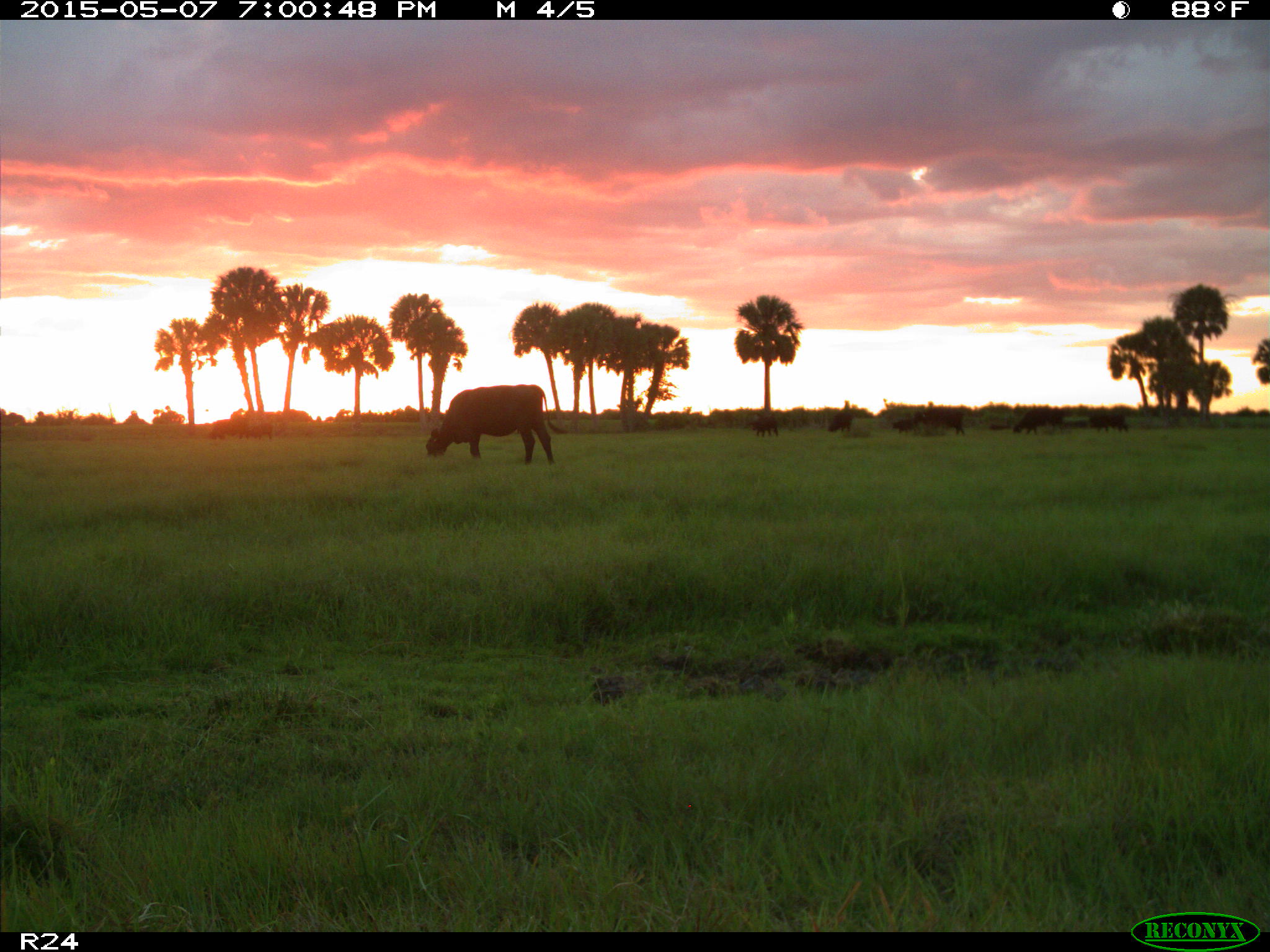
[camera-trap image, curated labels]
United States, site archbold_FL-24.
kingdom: Animalia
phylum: Chordata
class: Mammalia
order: Artiodactyla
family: Bovidae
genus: Bos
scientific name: Bos taurus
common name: domestic cow